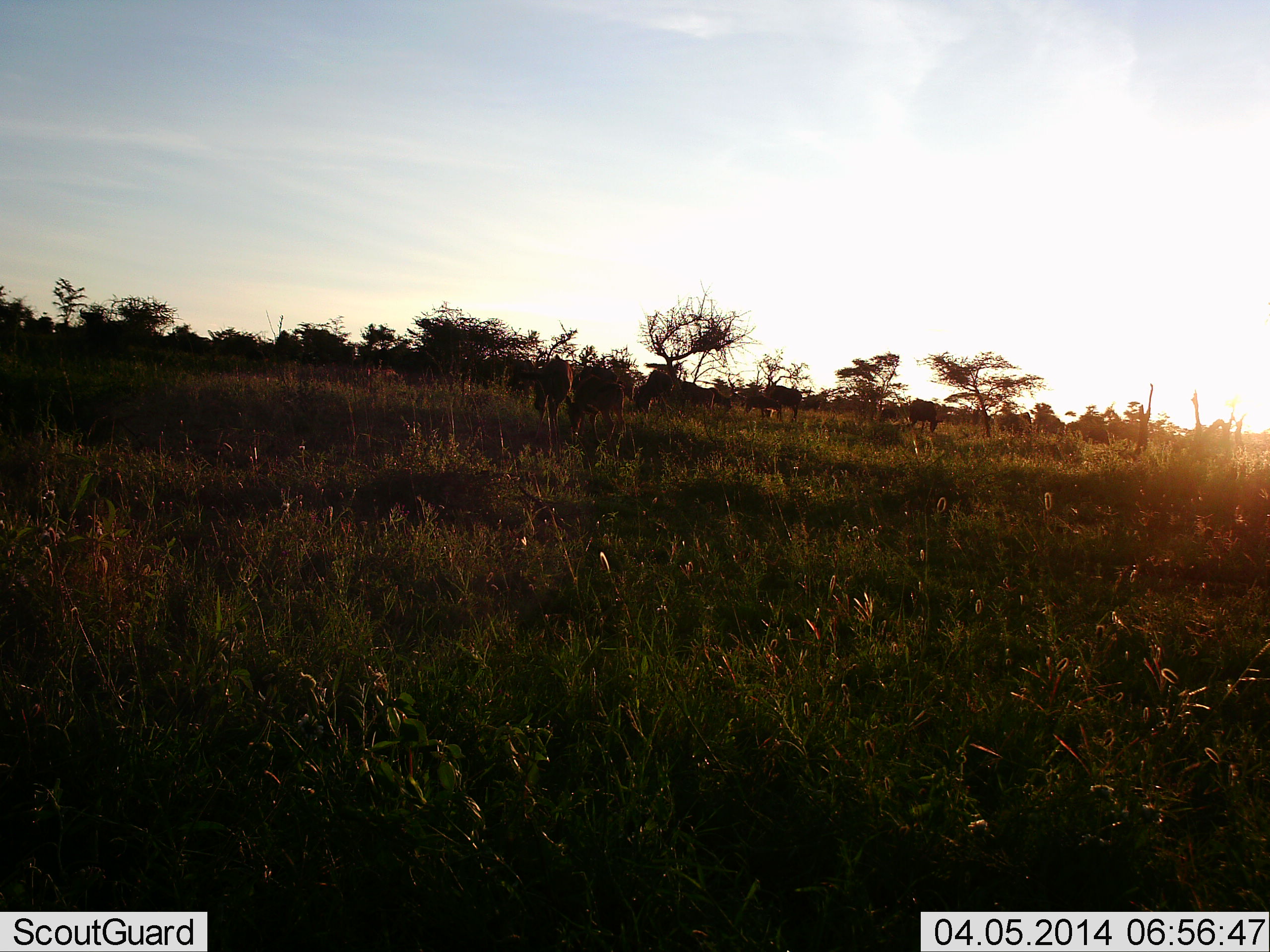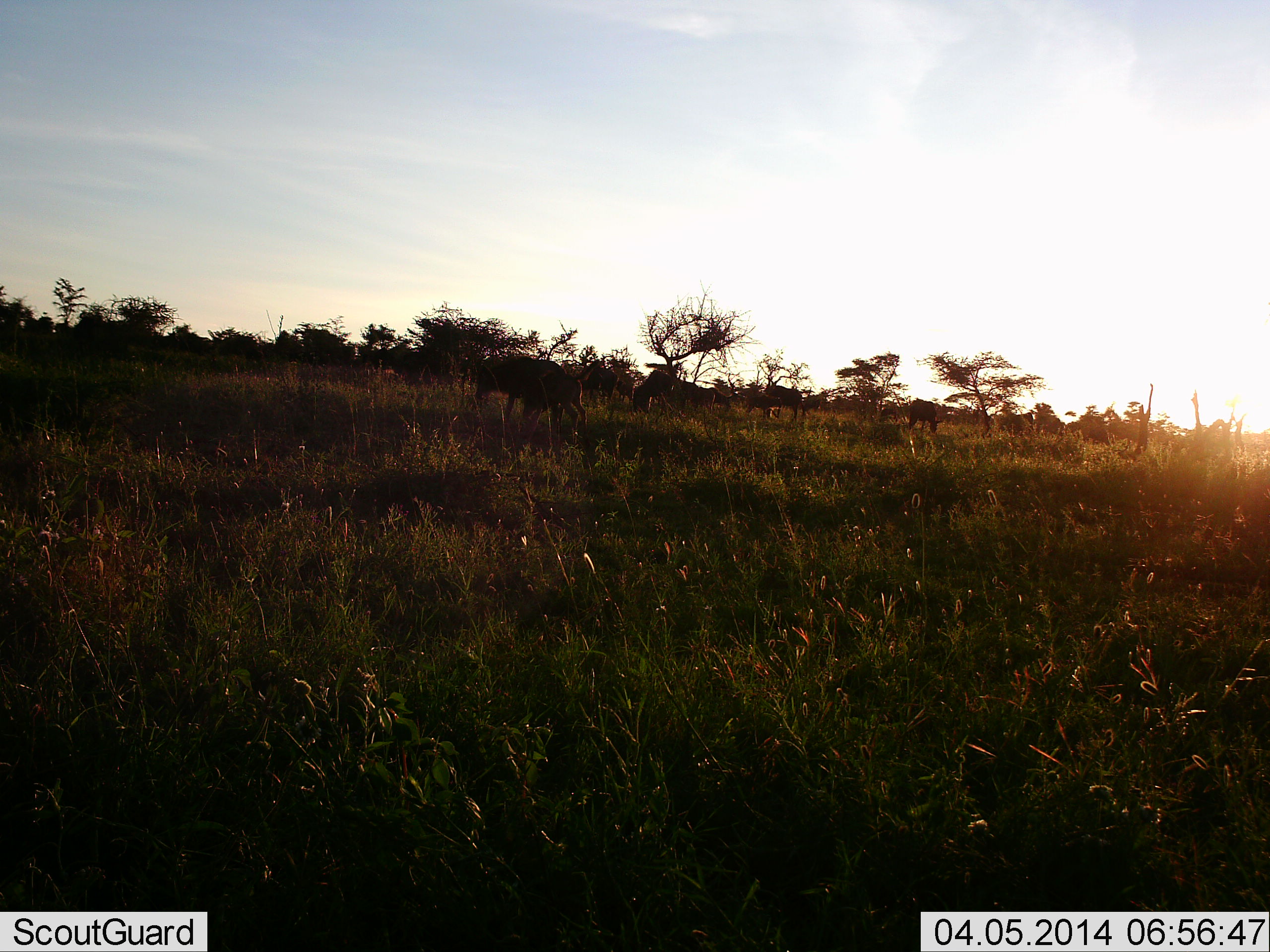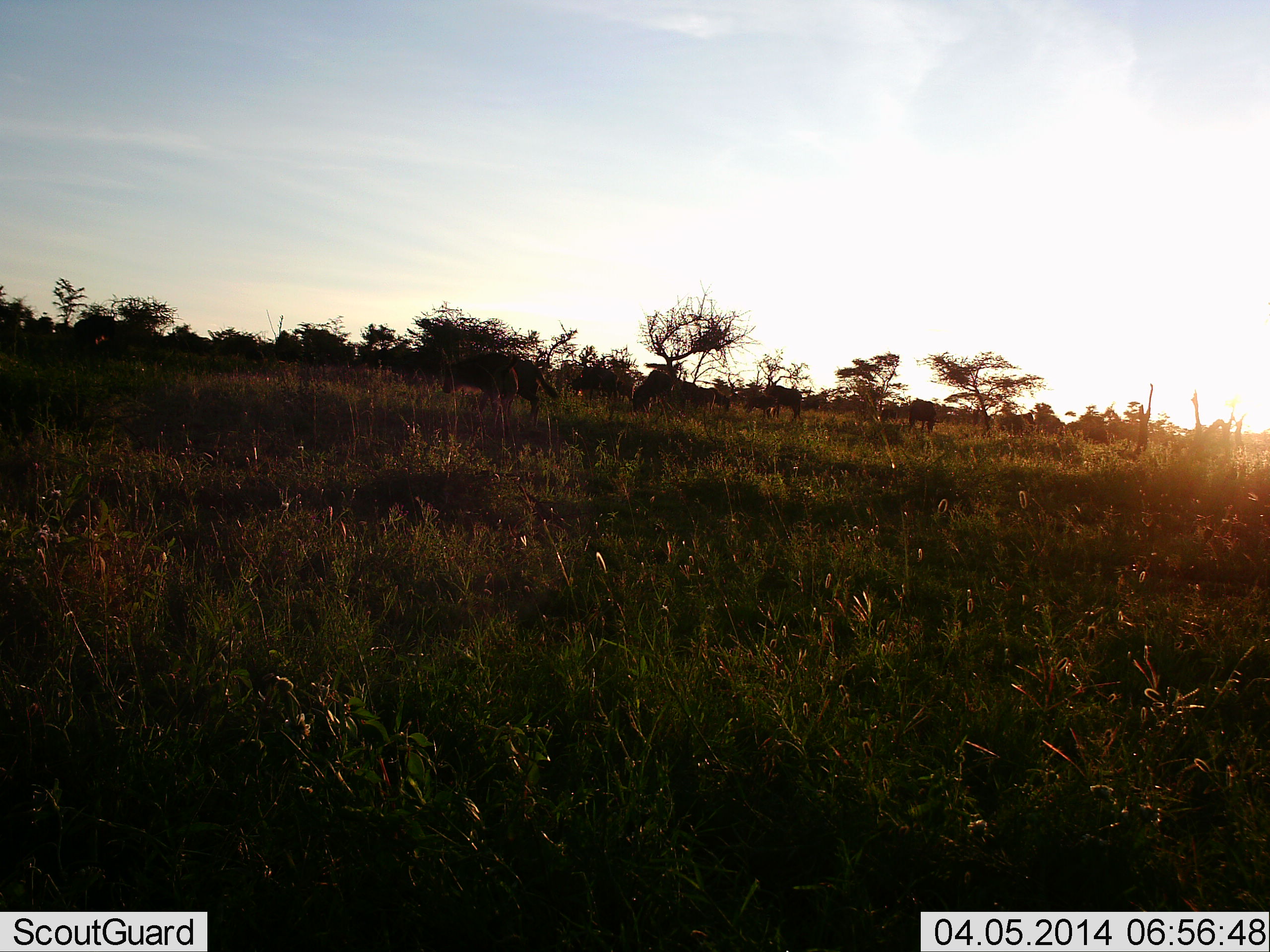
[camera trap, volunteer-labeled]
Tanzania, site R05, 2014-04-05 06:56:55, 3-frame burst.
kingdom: Animalia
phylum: Chordata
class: Mammalia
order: Artiodactyla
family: Bovidae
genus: Connochaetes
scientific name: Connochaetes taurinus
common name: blue wildebeest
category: wildebeest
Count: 5.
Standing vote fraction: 10%.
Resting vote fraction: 0%.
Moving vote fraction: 60%.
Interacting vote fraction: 10%.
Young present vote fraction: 10%.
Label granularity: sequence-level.